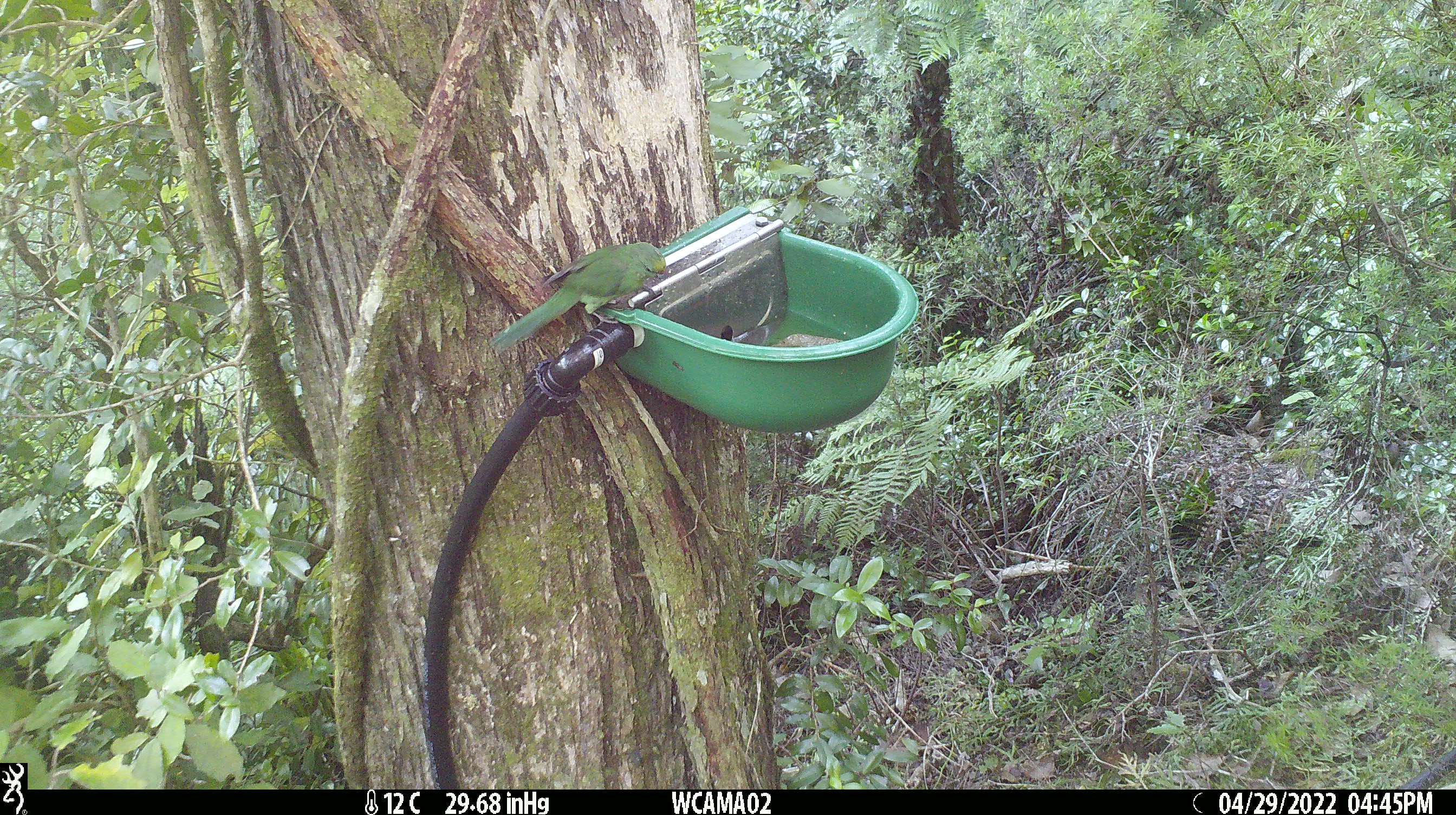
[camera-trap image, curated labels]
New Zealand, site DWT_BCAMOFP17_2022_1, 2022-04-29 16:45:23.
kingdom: Animalia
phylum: Chordata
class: Aves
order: Psittaciformes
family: Psittaculidae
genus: Cyanoramphus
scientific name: Cyanoramphus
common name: parakeet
Parakeet (Cyanoramphus).